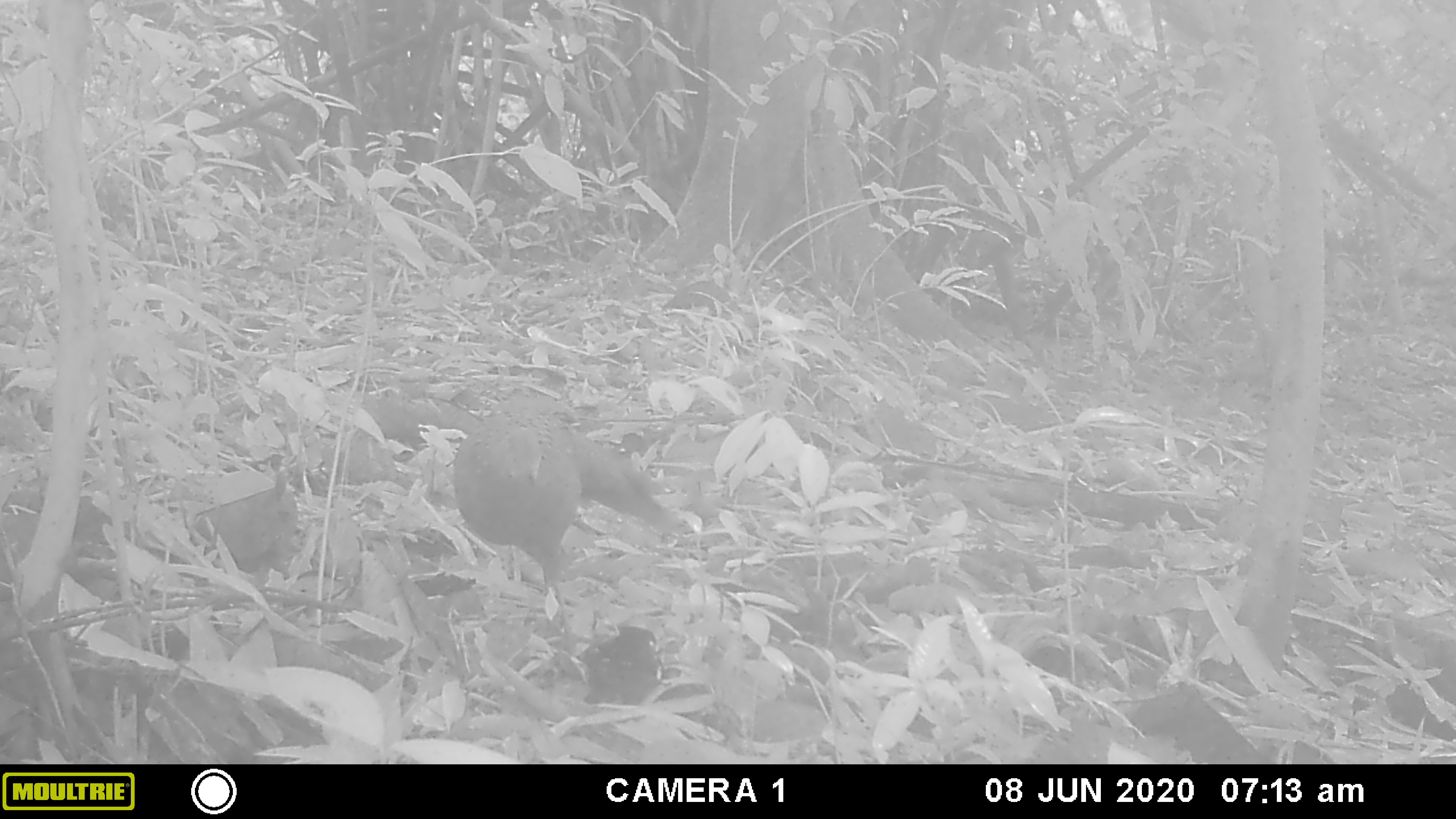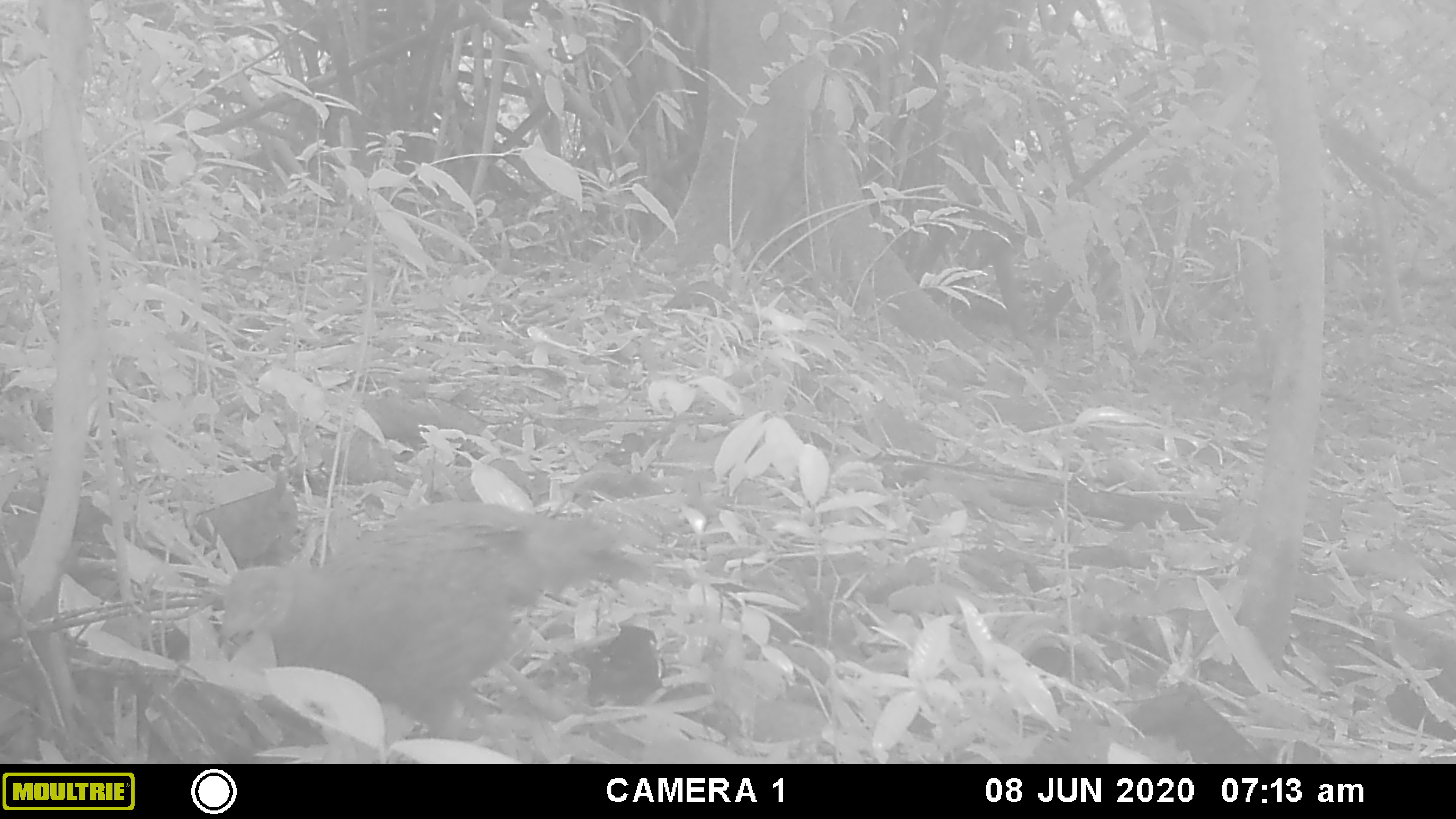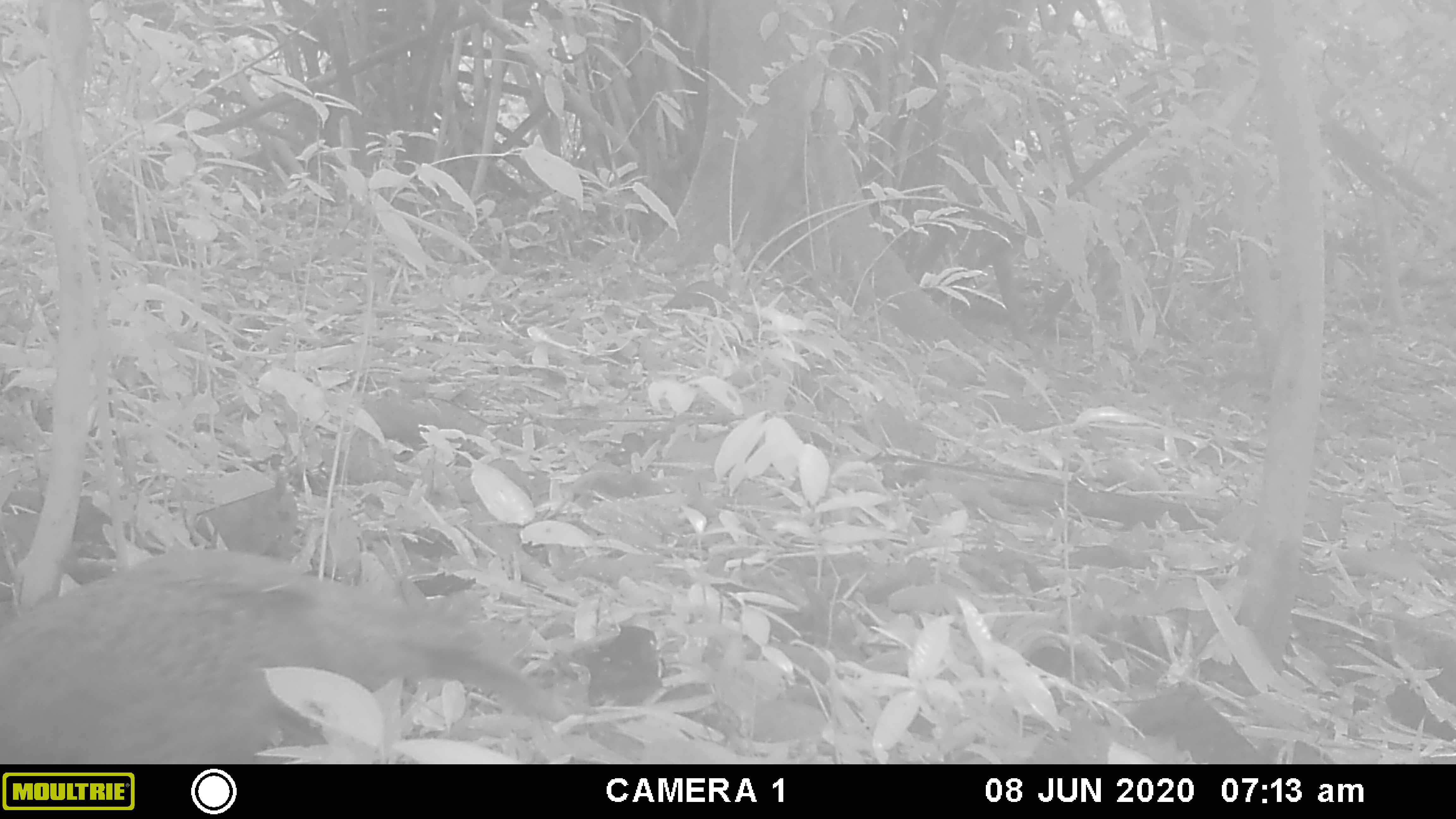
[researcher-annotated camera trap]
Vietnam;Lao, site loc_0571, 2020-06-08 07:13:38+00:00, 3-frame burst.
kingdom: Animalia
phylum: Chordata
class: Aves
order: Galliformes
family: Phasianidae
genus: Polyplectron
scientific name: Polyplectron bicalcaratum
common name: gray peacock-pheasant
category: grey peacock pheasant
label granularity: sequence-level